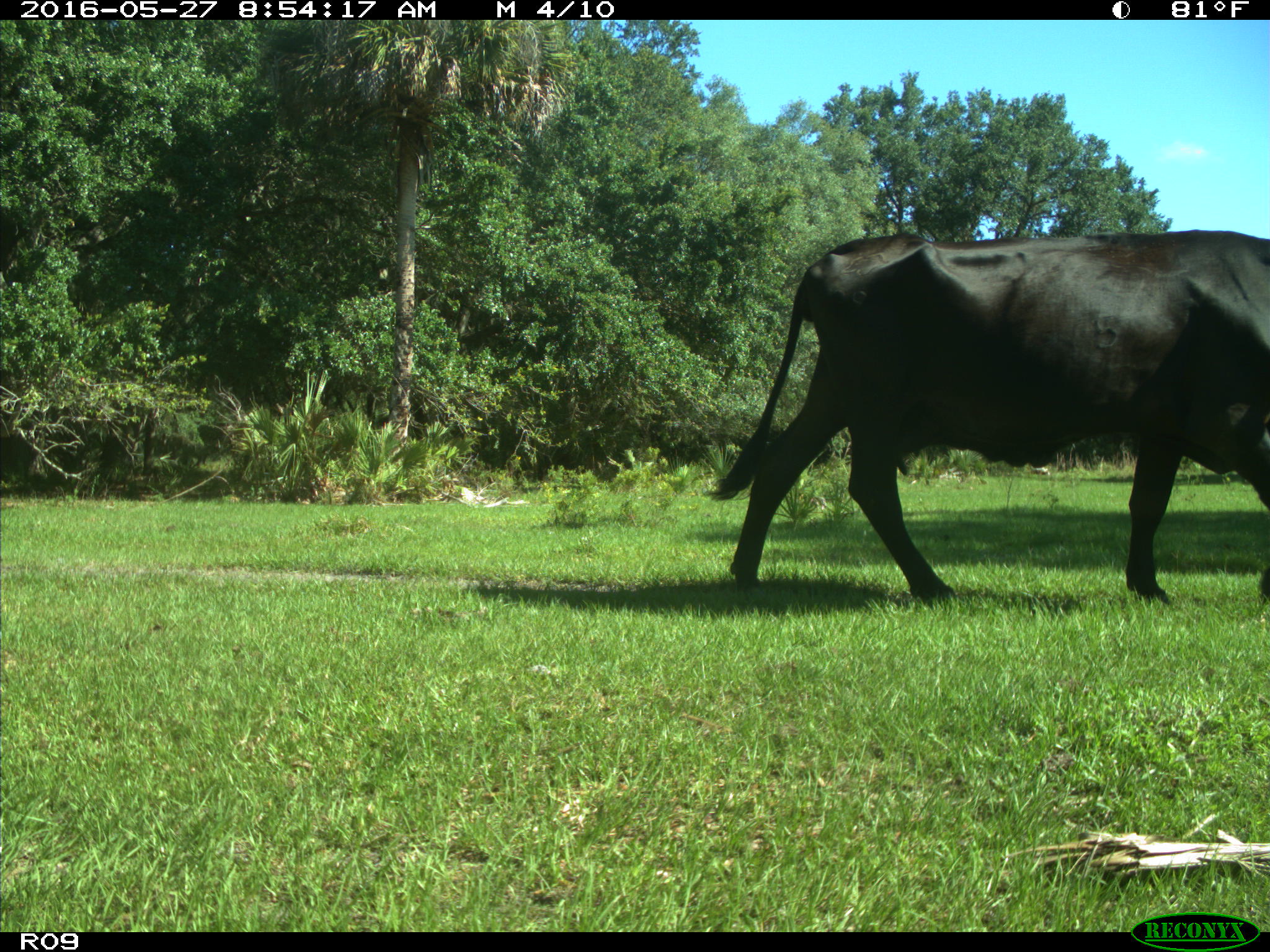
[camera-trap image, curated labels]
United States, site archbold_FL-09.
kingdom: Animalia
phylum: Chordata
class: Mammalia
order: Artiodactyla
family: Bovidae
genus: Bos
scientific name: Bos taurus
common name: domestic cow